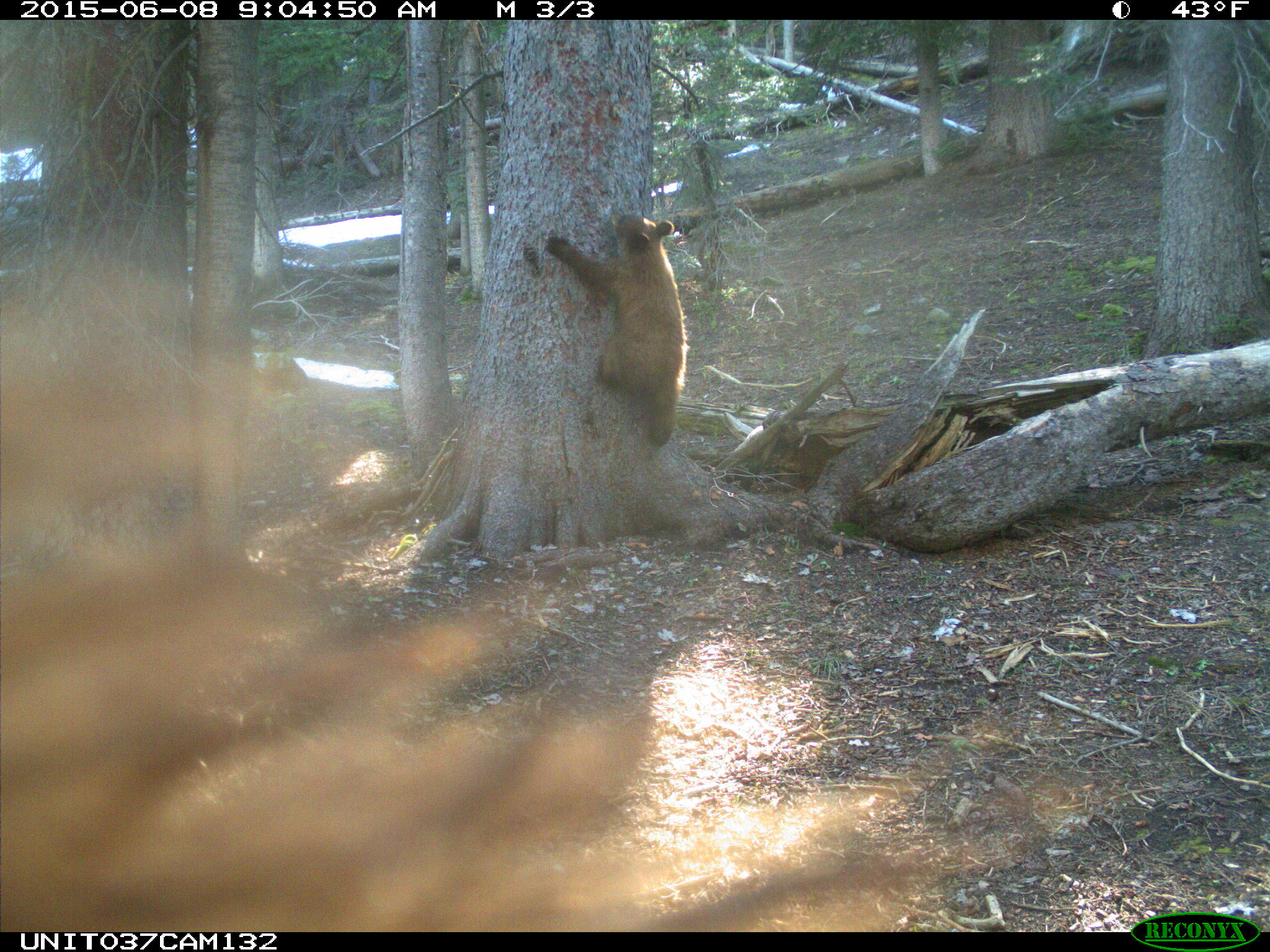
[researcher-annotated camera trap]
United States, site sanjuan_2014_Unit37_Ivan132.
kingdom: Animalia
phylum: Chordata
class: Mammalia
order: Carnivora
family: Ursidae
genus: Ursus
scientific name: Ursus americanus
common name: american black bear